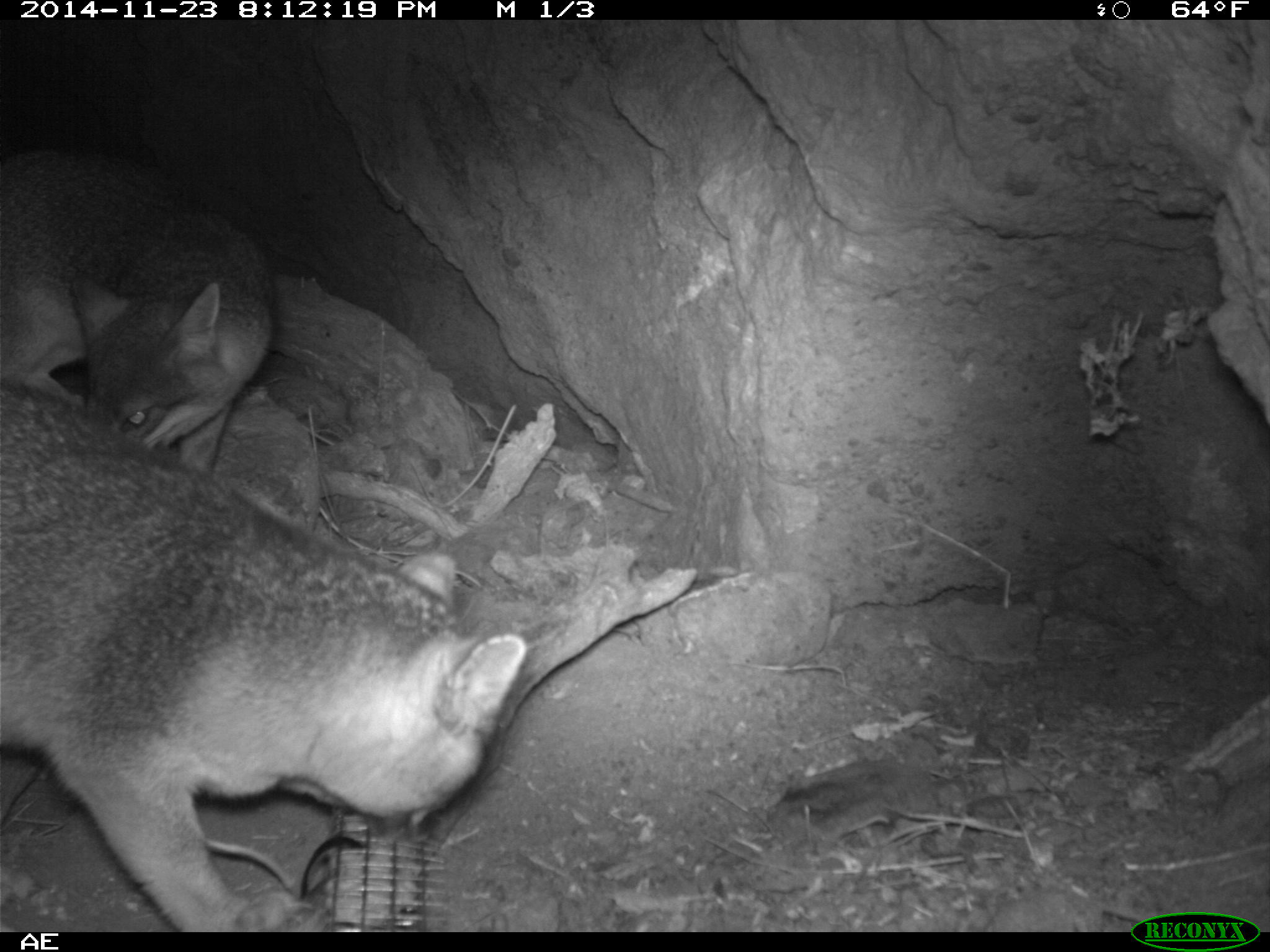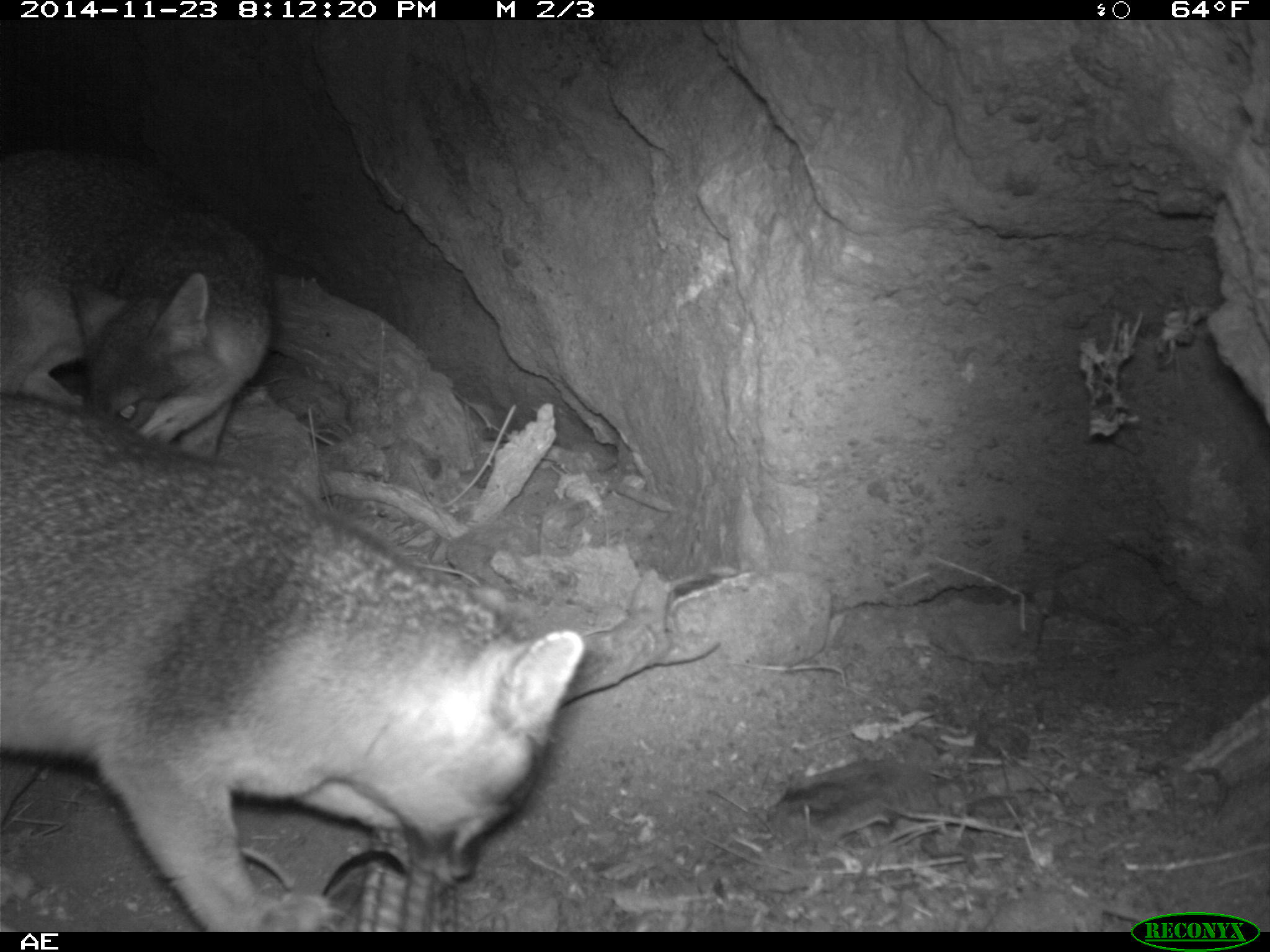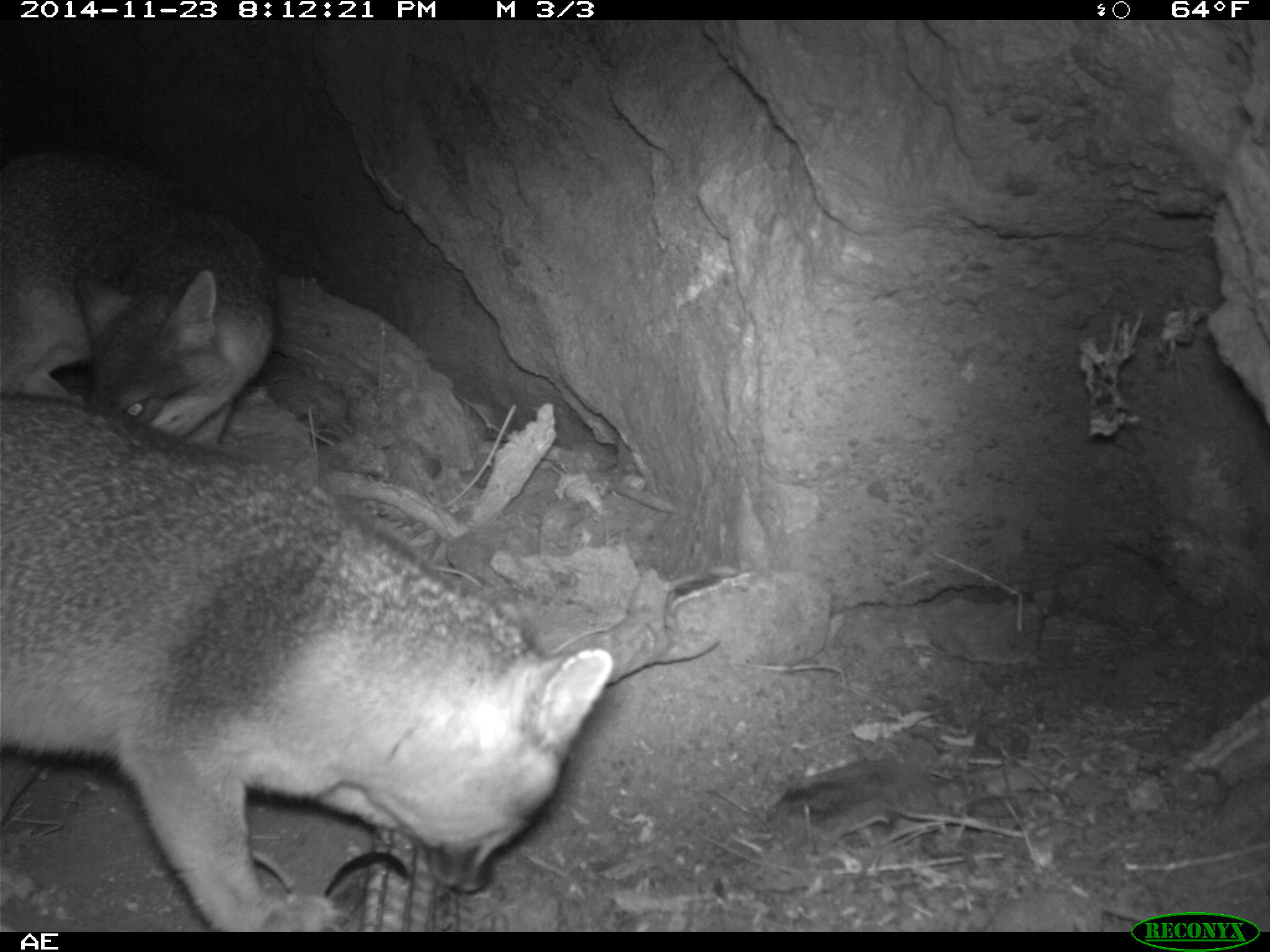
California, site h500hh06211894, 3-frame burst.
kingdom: Animalia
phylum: Chordata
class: Mammalia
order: Carnivora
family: Canidae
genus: Urocyon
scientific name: Urocyon littoralis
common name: island fox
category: fox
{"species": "fox (island fox) (Urocyon littoralis)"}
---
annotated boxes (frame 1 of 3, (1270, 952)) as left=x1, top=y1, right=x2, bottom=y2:
fox: left=0, top=376, right=527, bottom=930; left=0, top=150, right=270, bottom=472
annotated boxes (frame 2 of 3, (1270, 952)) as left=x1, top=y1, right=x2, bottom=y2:
fox: left=0, top=386, right=584, bottom=930; left=0, top=139, right=274, bottom=459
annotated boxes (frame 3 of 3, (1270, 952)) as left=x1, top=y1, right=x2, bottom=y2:
fox: left=0, top=391, right=613, bottom=932; left=0, top=147, right=280, bottom=446